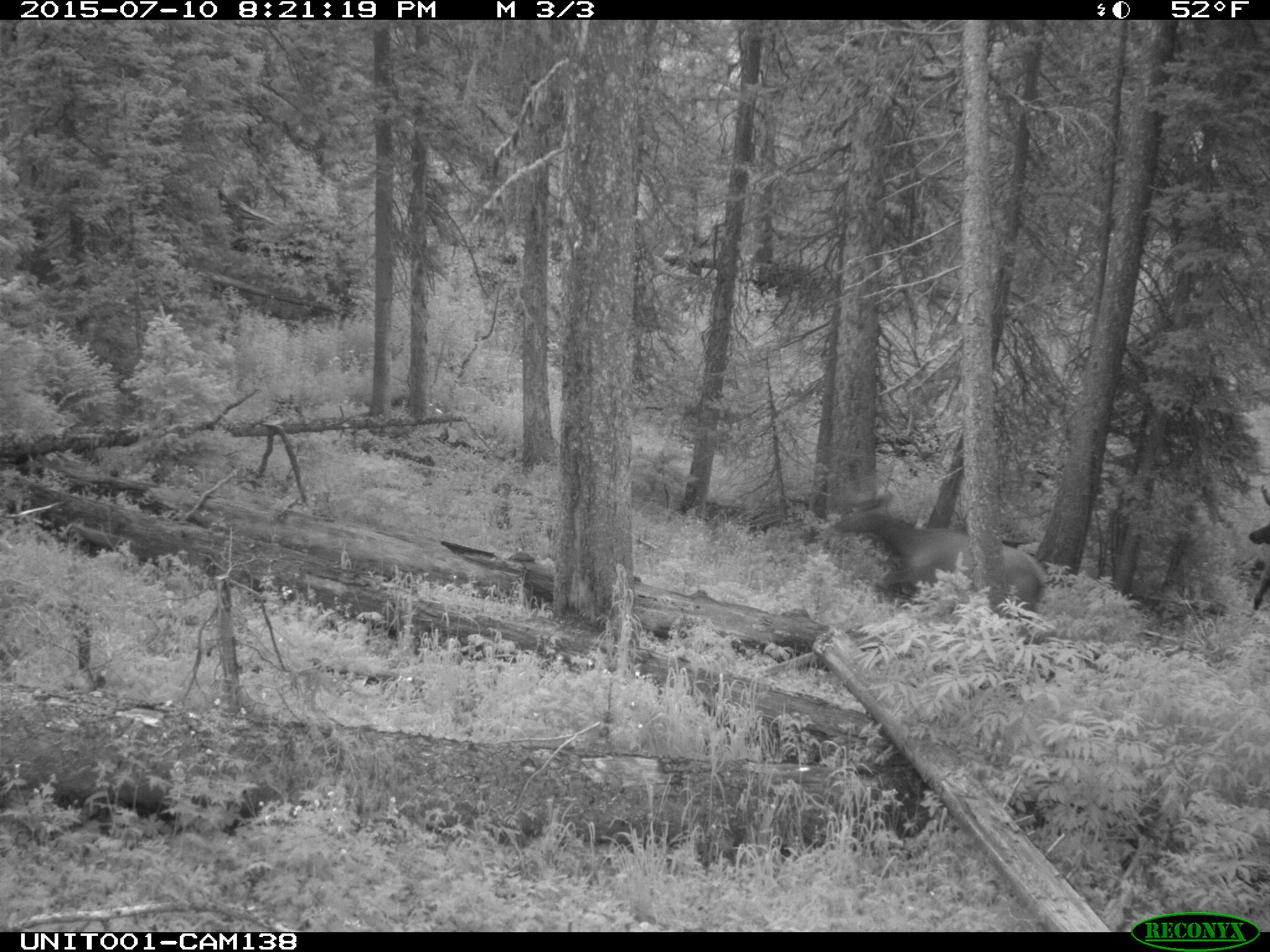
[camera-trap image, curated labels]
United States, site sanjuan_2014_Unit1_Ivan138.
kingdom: Animalia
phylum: Chordata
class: Mammalia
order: Artiodactyla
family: Cervidae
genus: Cervus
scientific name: Cervus elaphus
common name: red deer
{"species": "Cervus elaphus (red deer)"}